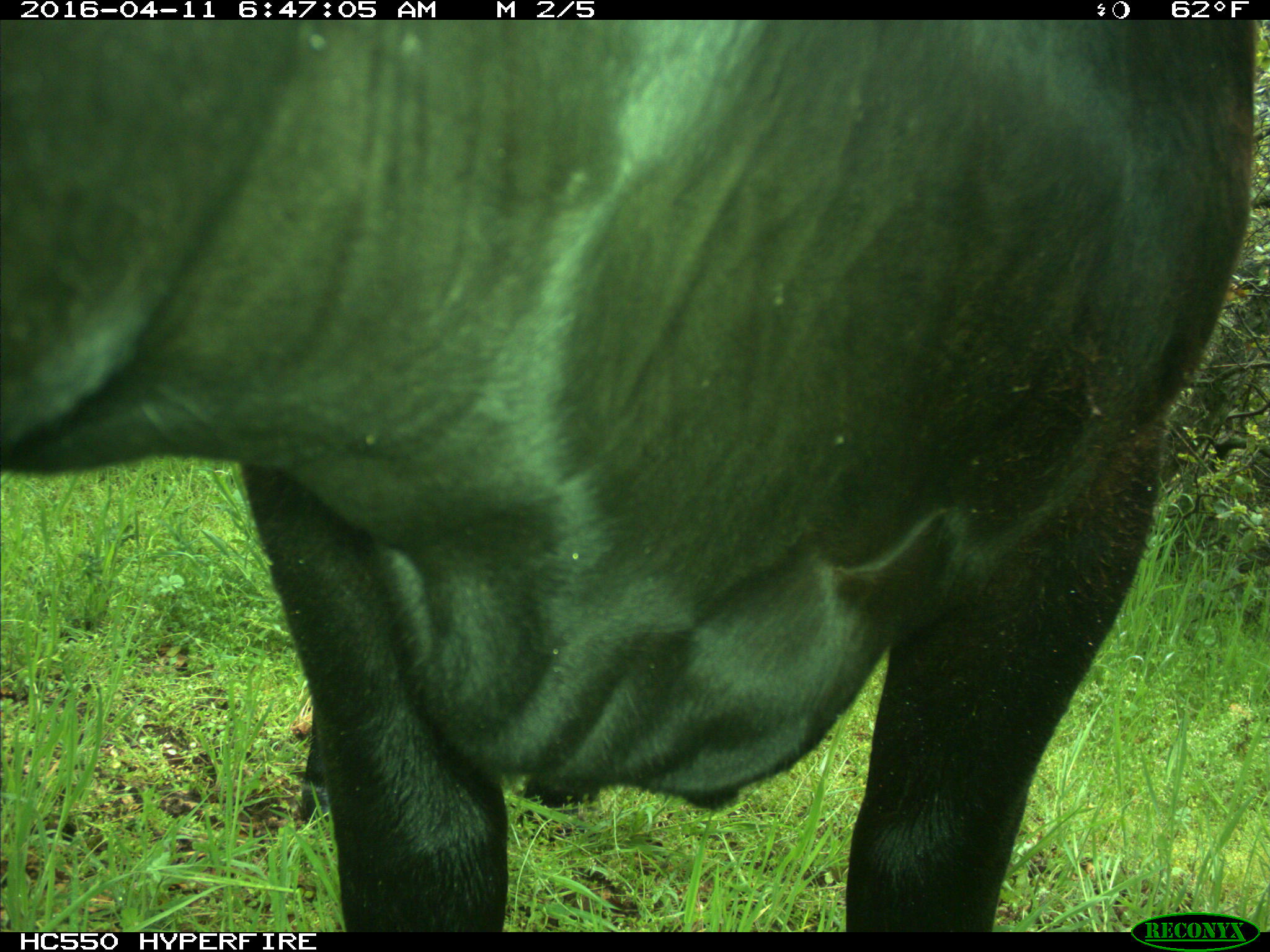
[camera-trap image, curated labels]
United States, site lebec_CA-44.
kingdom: Animalia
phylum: Chordata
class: Mammalia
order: Artiodactyla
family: Bovidae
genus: Bos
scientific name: Bos taurus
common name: domestic cow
Bos taurus (domestic cow).